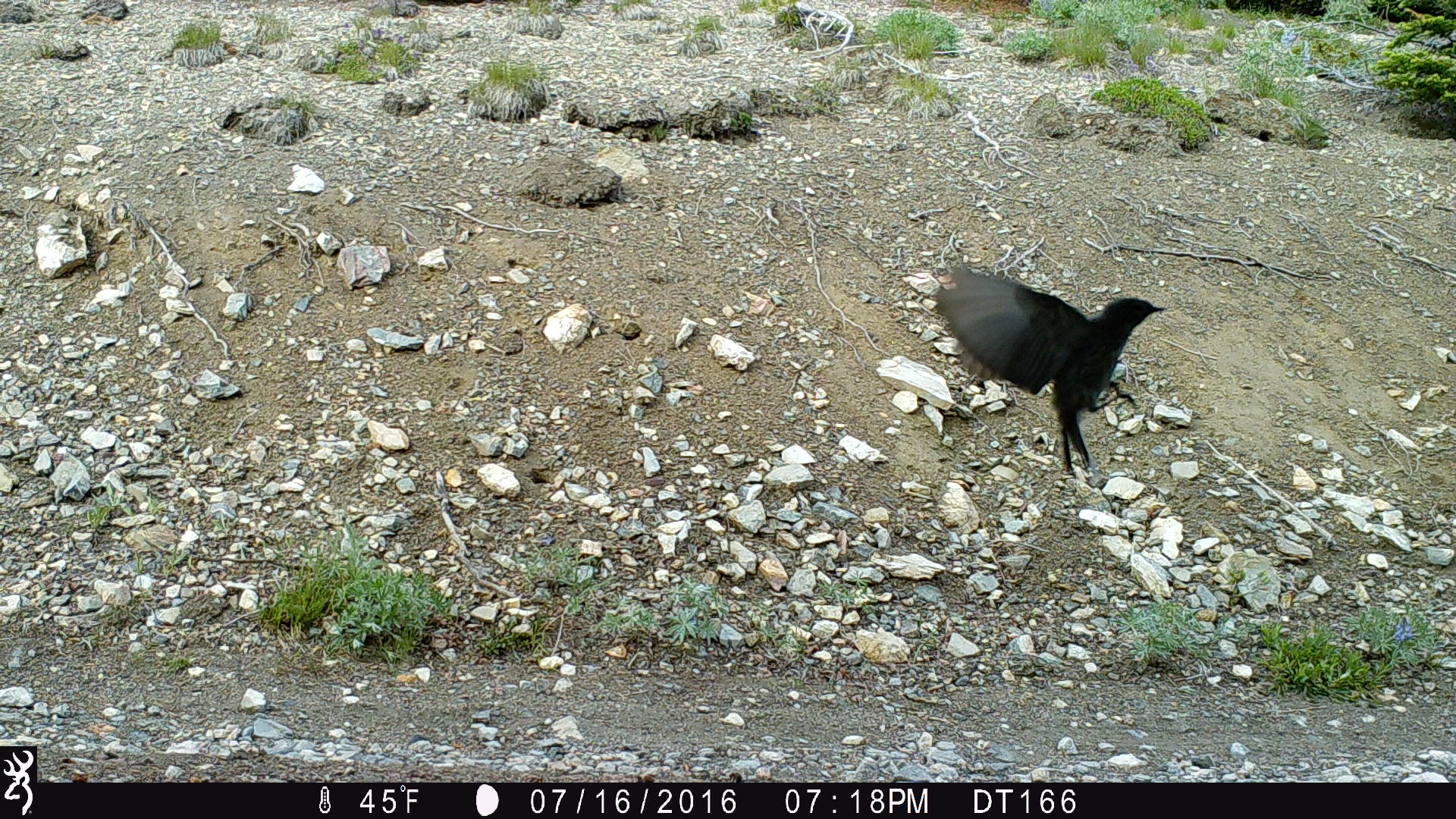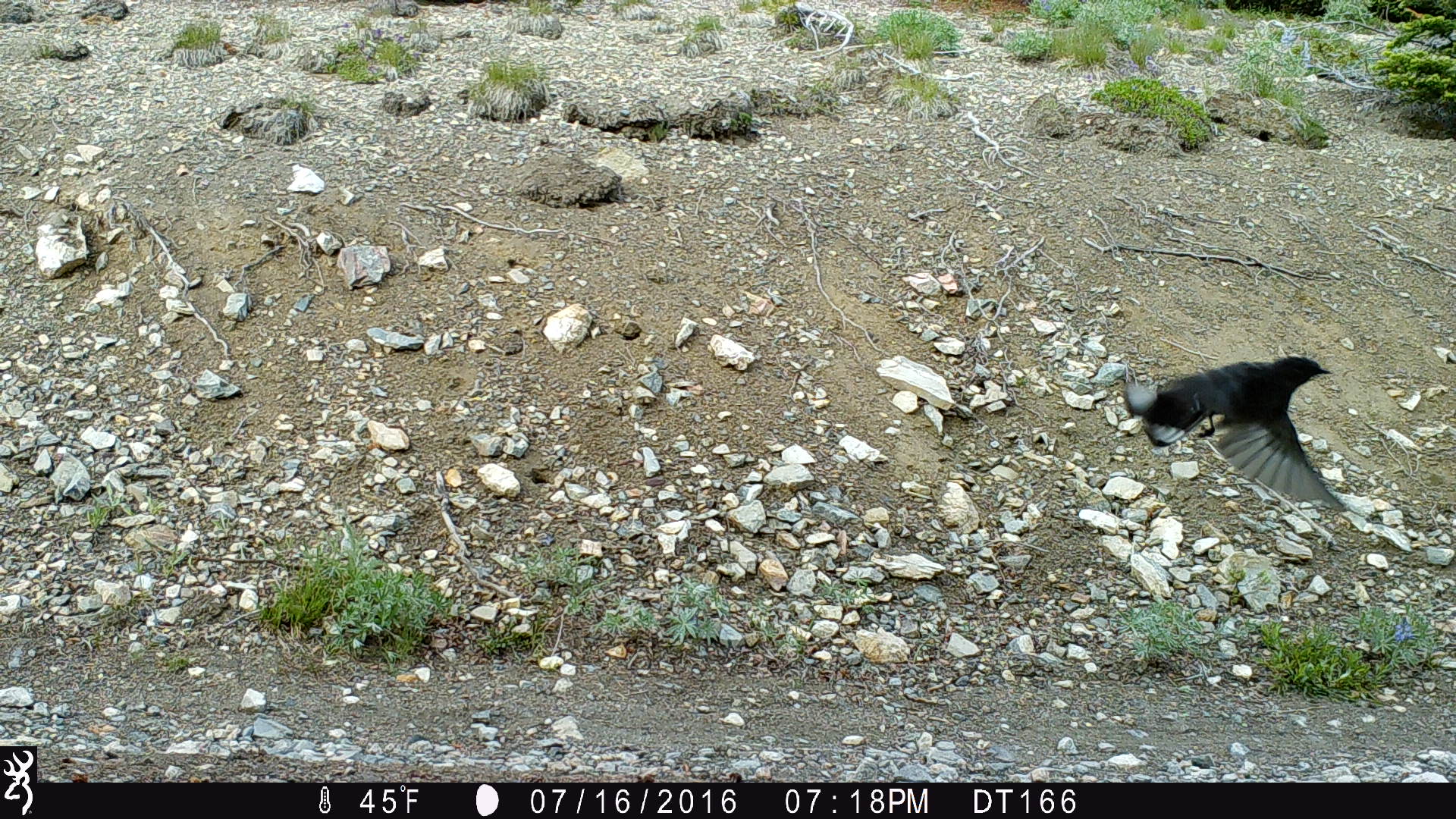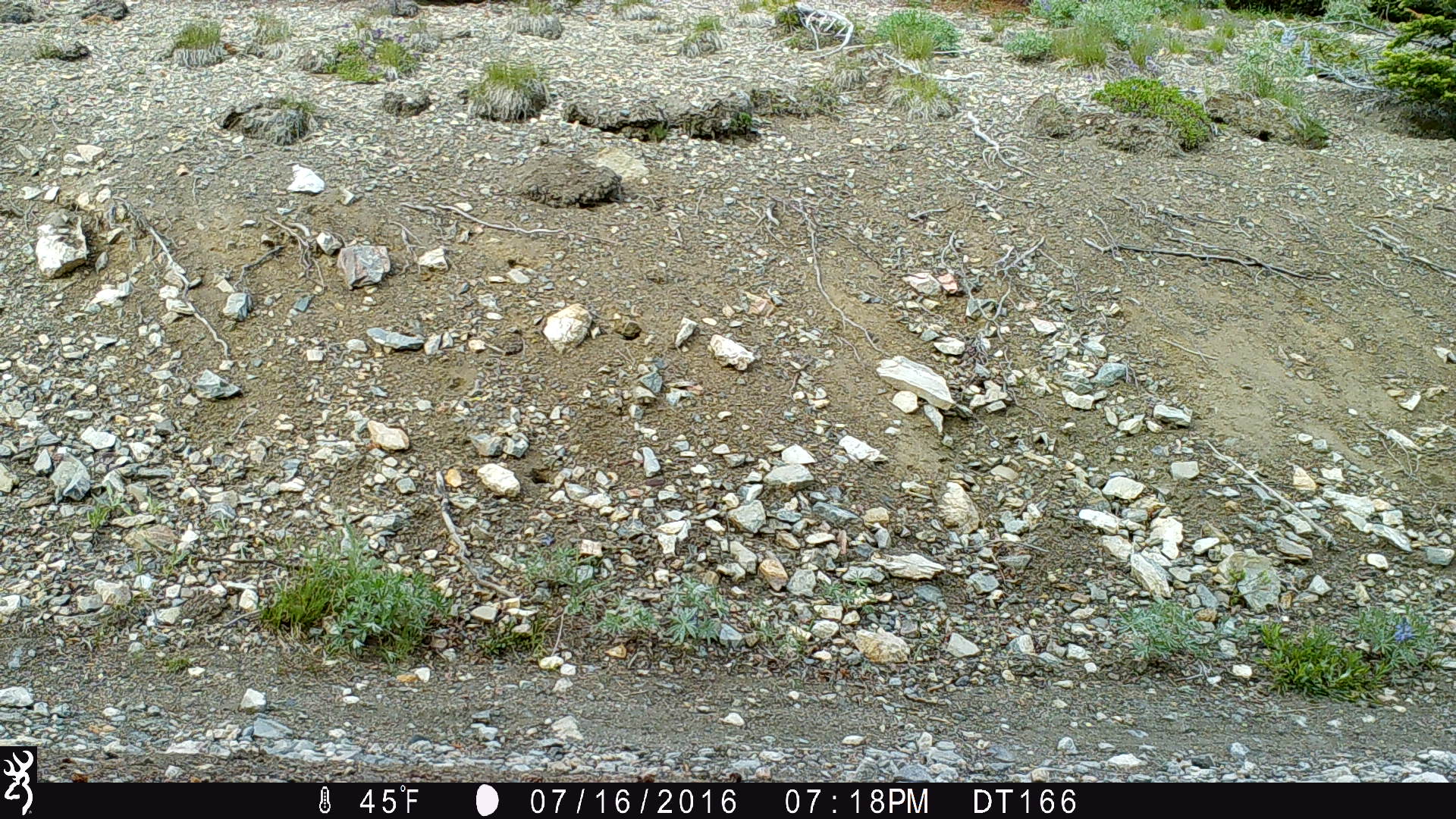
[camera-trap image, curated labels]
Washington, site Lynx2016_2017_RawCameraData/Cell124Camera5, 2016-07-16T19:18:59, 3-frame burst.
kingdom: Animalia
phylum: Chordata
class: Aves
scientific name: Aves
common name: birds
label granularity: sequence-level